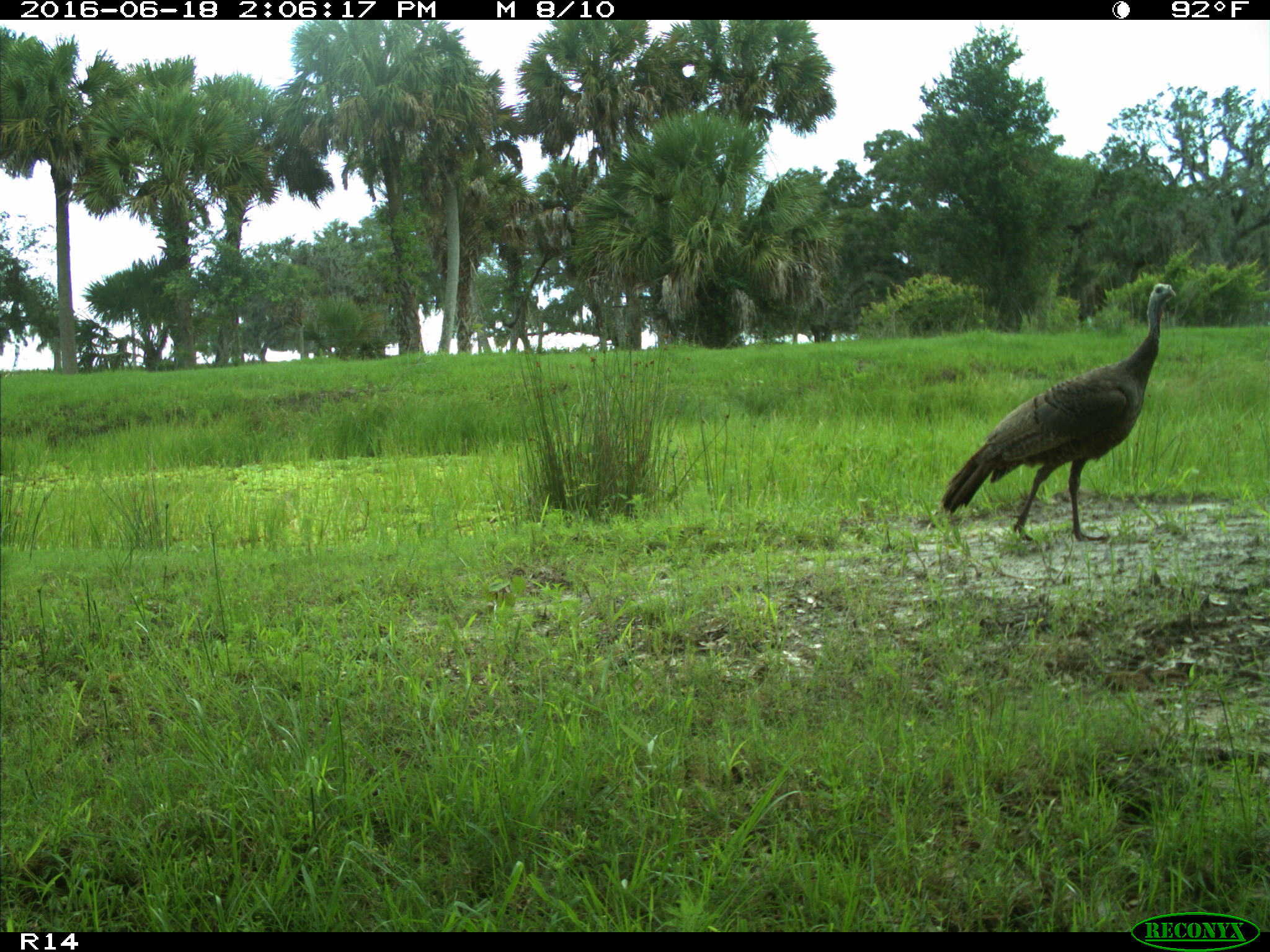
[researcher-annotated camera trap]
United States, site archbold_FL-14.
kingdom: Animalia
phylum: Chordata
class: Aves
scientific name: Aves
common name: birds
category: unidentified bird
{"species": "unidentified bird (birds) (Aves)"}